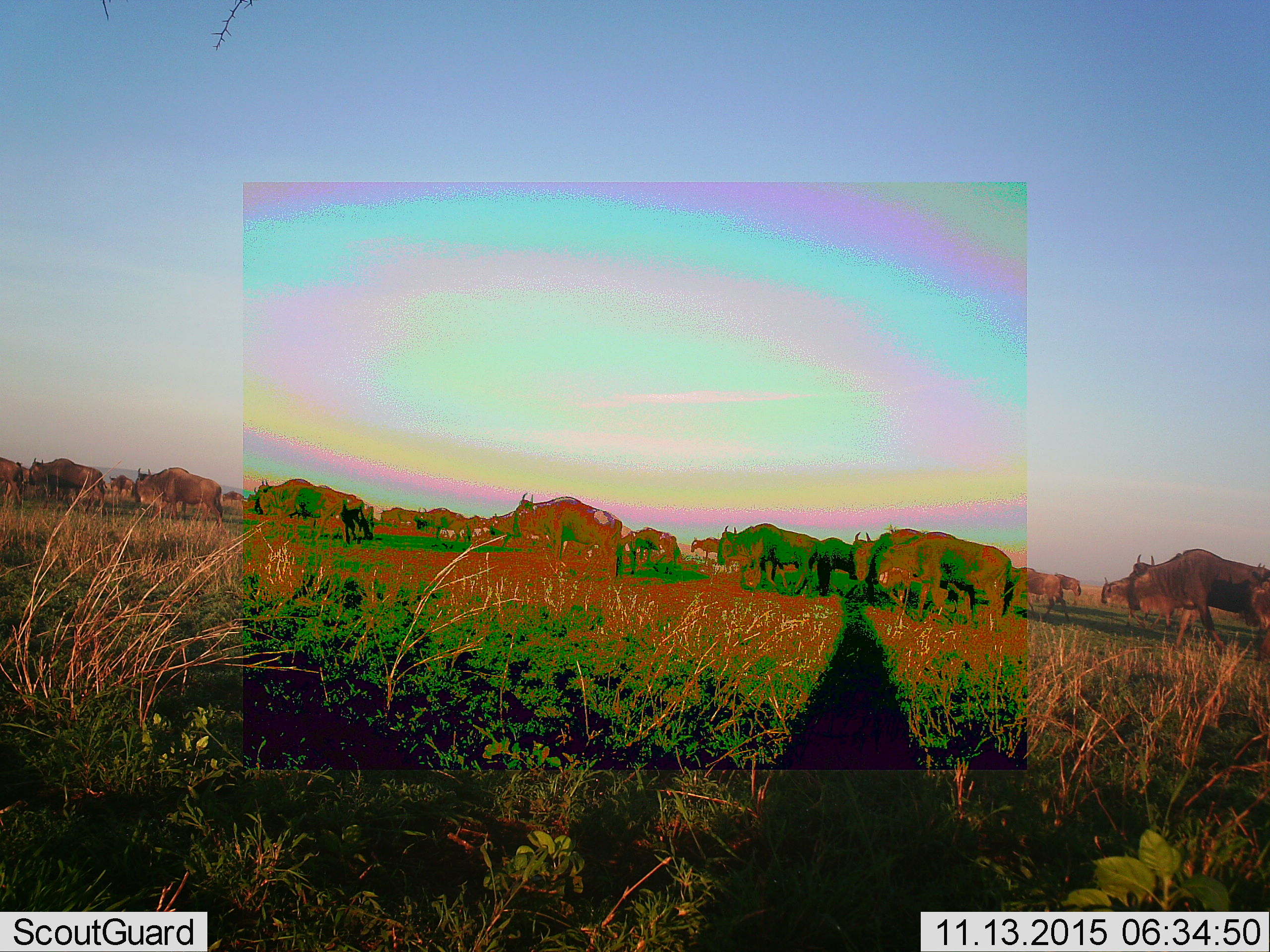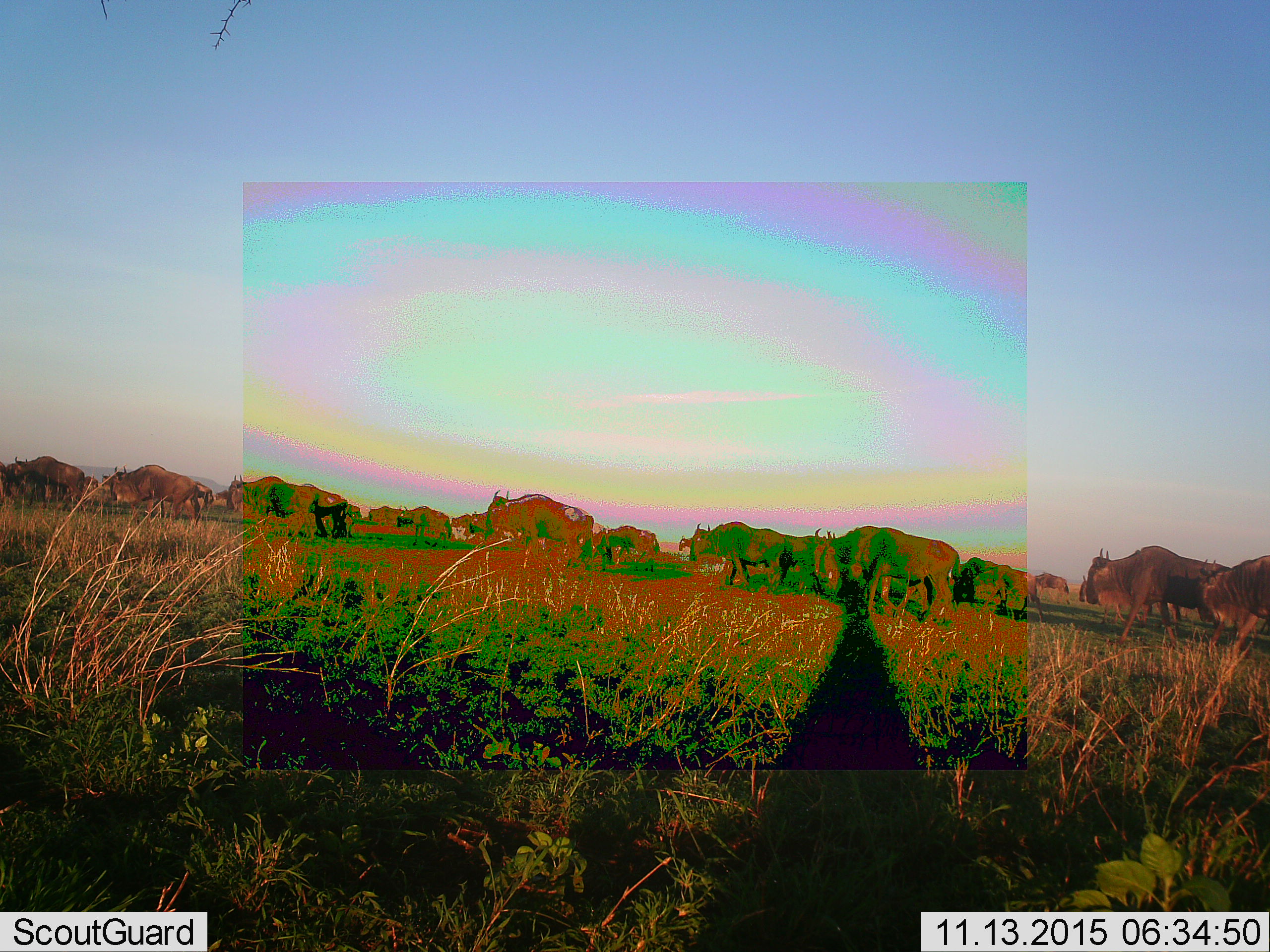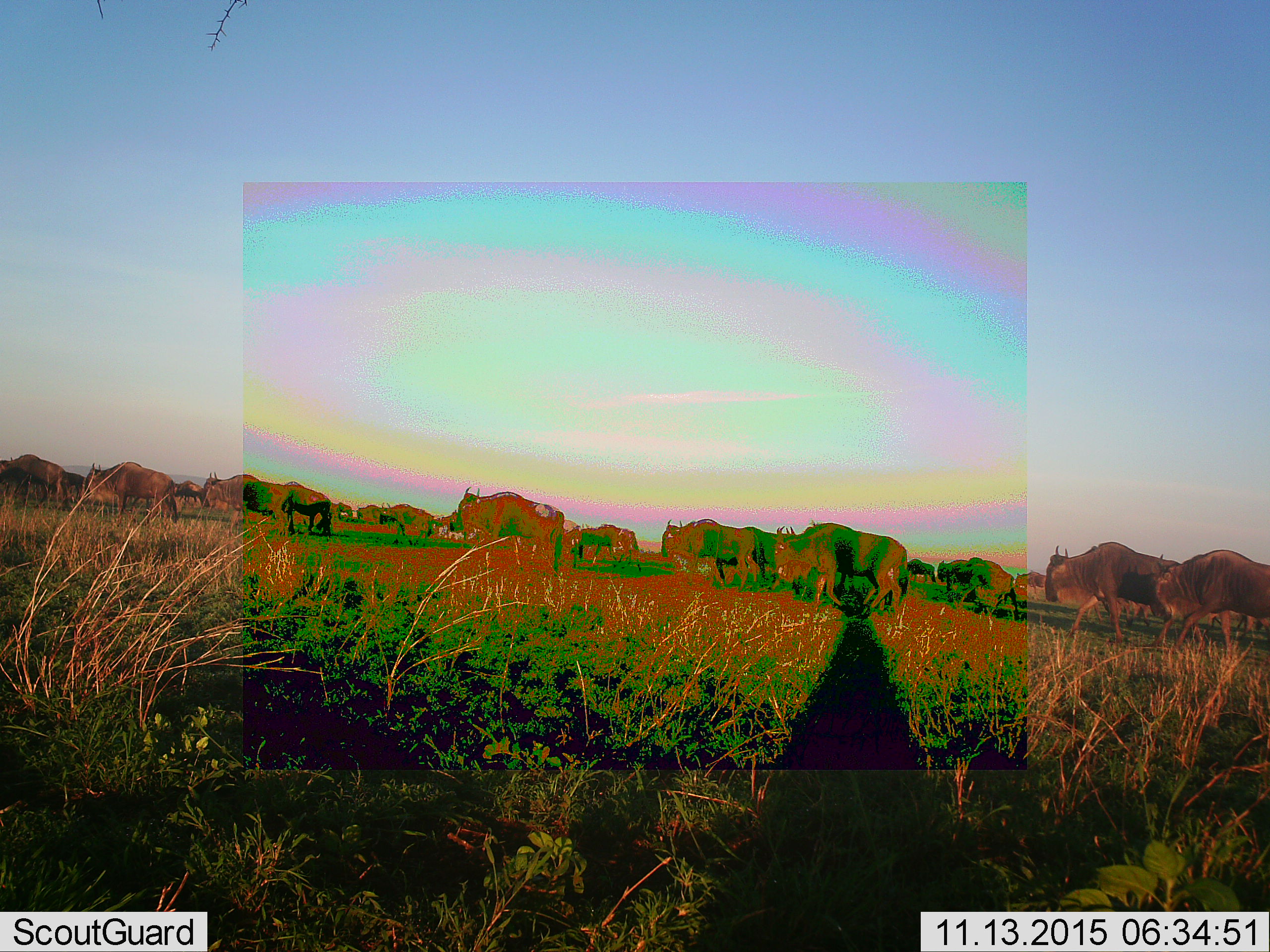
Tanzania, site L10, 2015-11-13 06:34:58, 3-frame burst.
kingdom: Animalia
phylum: Chordata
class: Mammalia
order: Artiodactyla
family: Bovidae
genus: Connochaetes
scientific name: Connochaetes taurinus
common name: blue wildebeest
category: wildebeest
Wildebeest (blue wildebeest) (Connochaetes taurinus), count 11-50. Behavior (volunteer vote fractions): standing 17%, resting 0%, moving 83%, interacting 17%. Young present (vote fraction): 33%. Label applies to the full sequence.